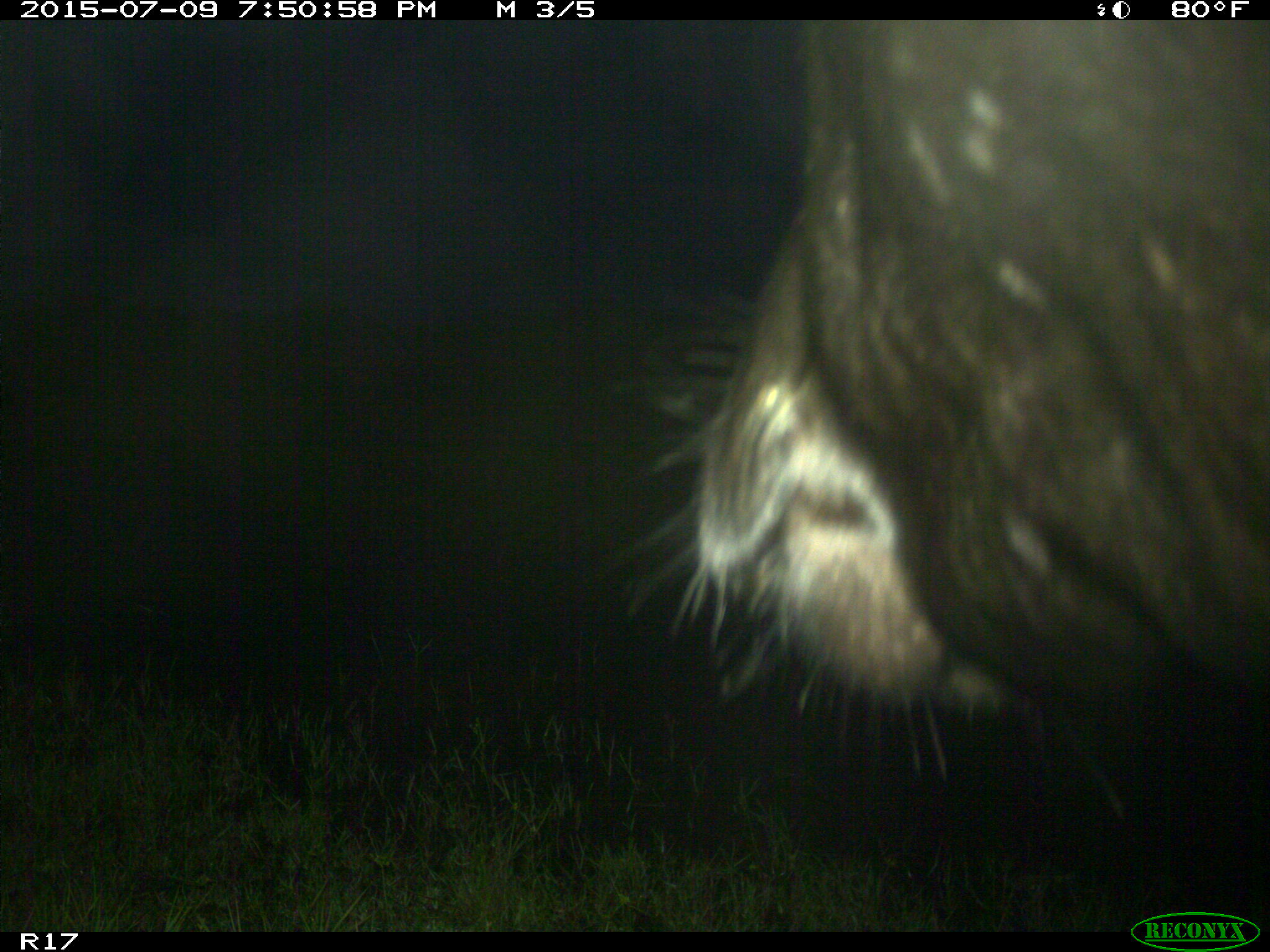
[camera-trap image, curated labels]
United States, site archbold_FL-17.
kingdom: Animalia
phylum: Chordata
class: Mammalia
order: Artiodactyla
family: Bovidae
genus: Bos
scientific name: Bos taurus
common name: domestic cow